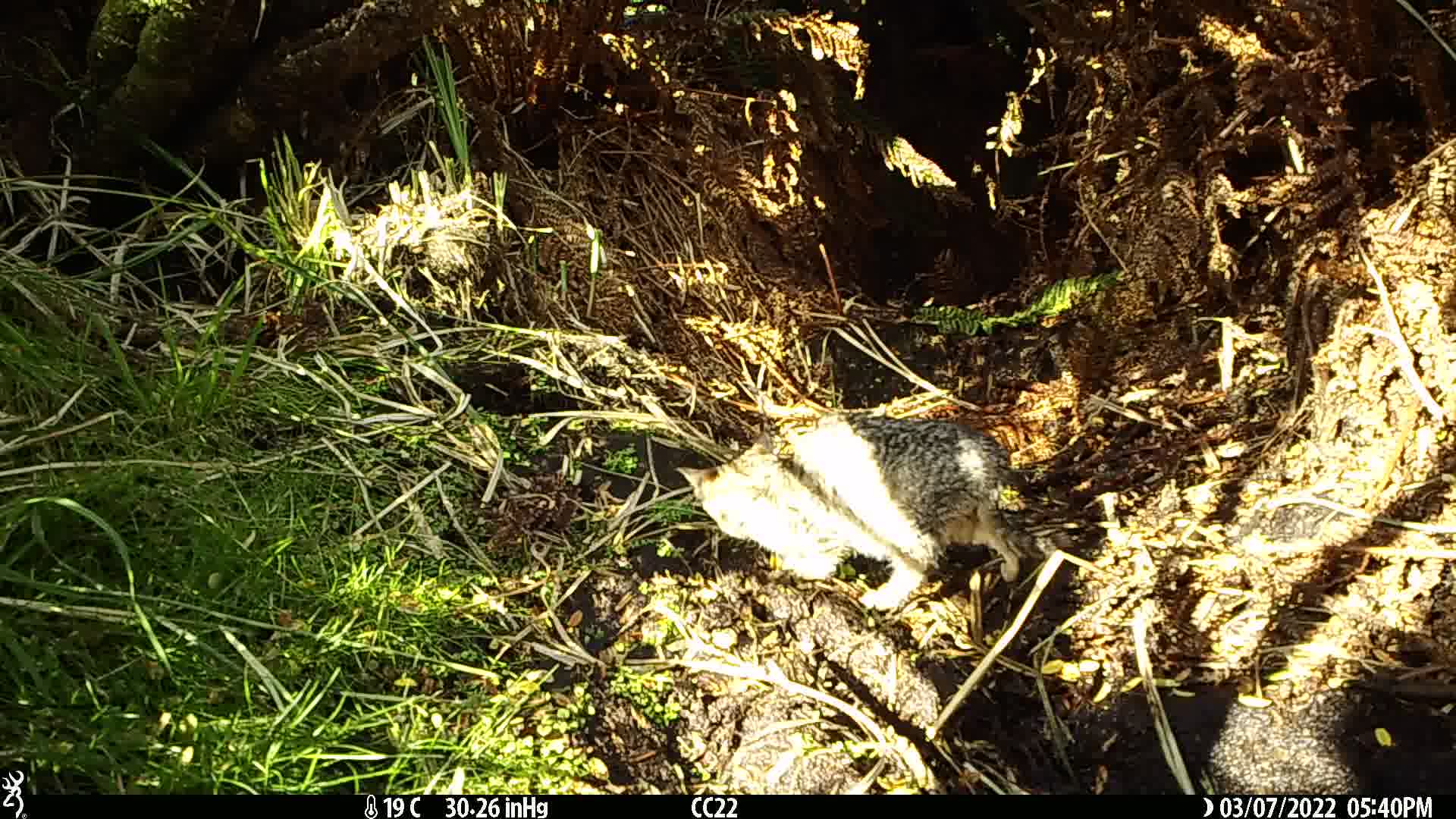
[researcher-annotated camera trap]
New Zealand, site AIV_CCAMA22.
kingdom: Animalia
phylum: Chordata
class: Mammalia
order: Carnivora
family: Felidae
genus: Felis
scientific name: Felis catus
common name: domestic cat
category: cat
Cat (domestic cat) (Felis catus).